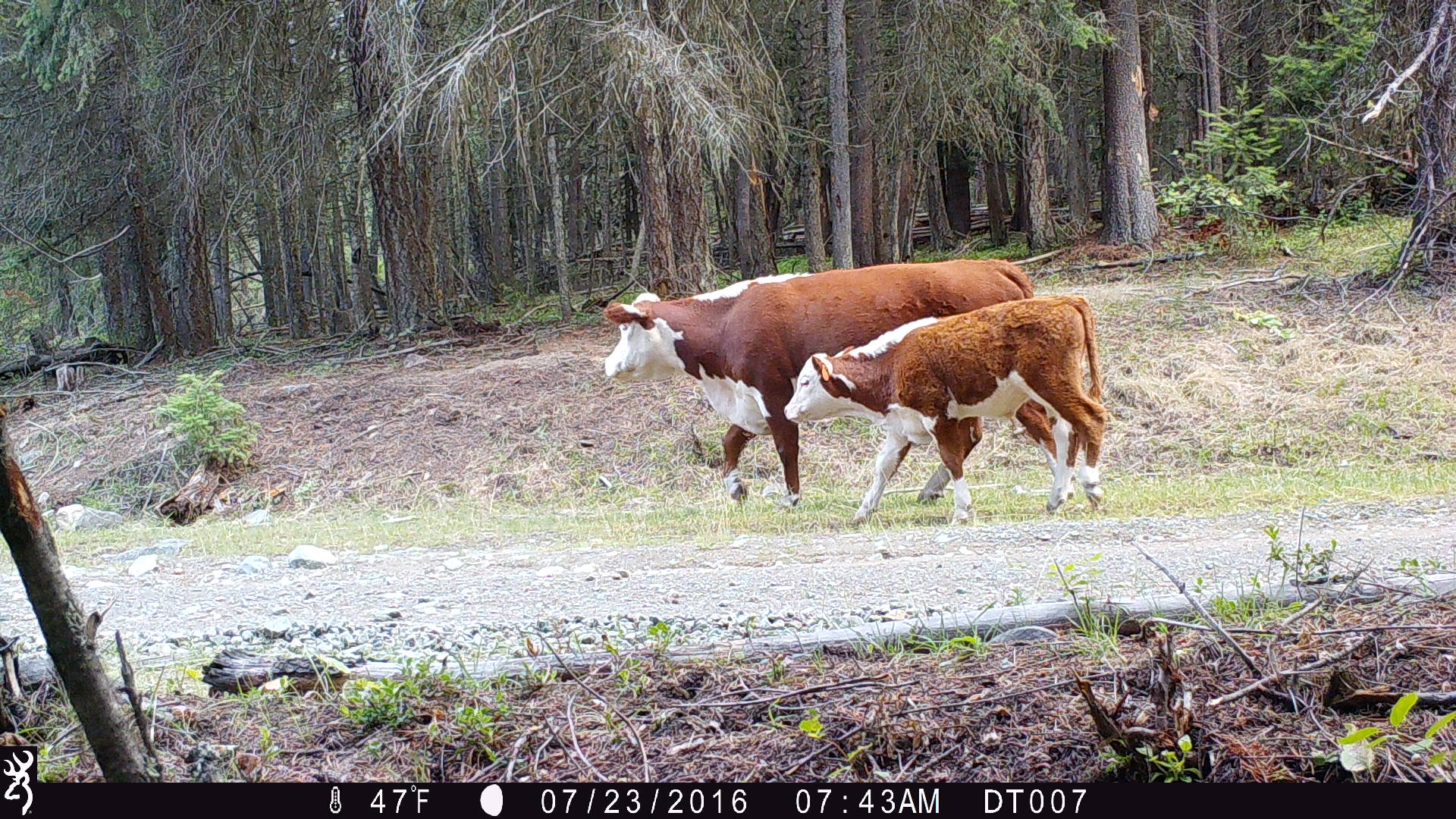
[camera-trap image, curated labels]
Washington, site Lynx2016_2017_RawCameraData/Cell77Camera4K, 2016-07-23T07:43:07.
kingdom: Animalia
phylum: Chordata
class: Mammalia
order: Artiodactyla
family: Bovidae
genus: Bos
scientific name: Bos taurus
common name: domestic cattle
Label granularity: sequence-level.